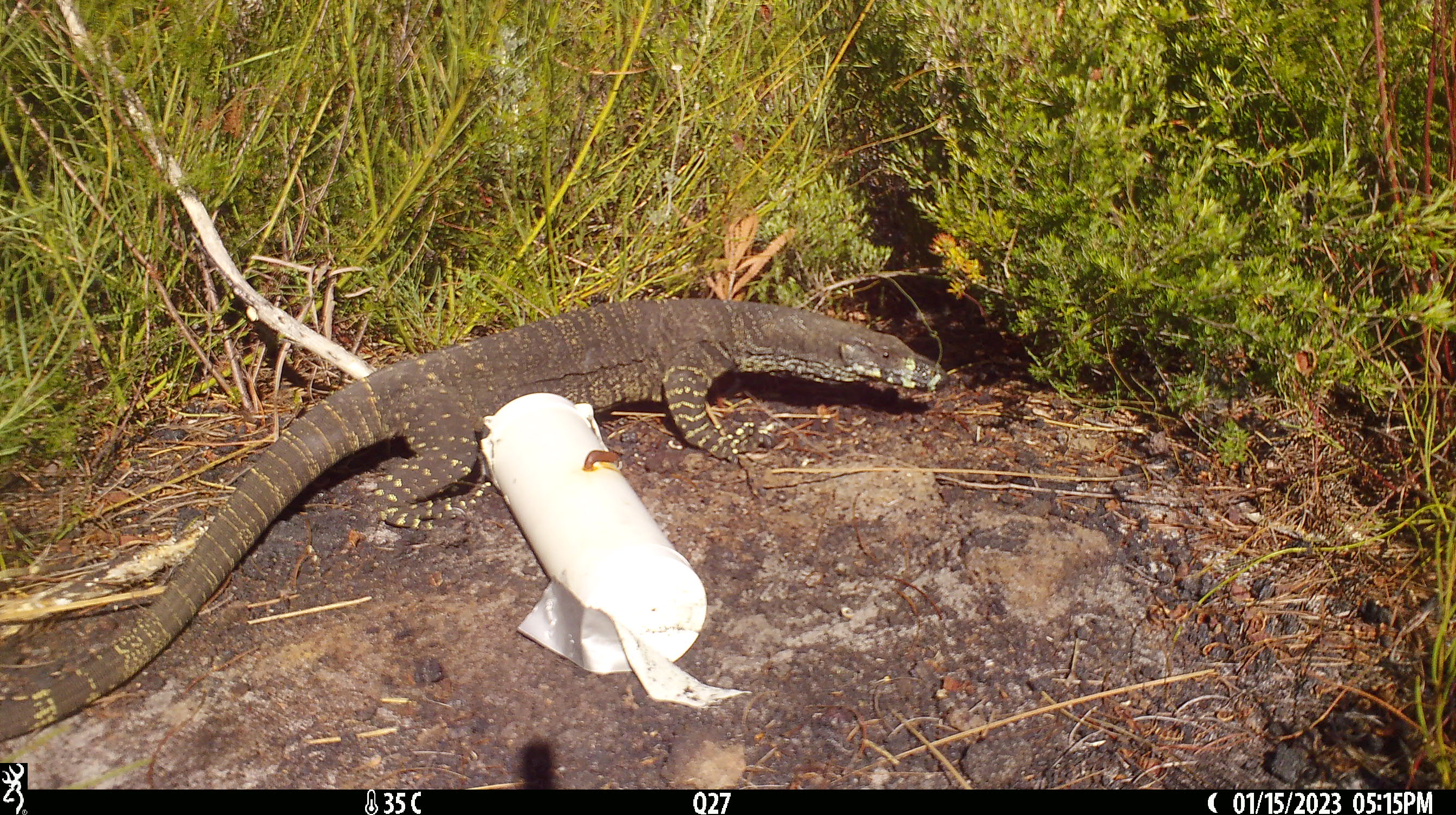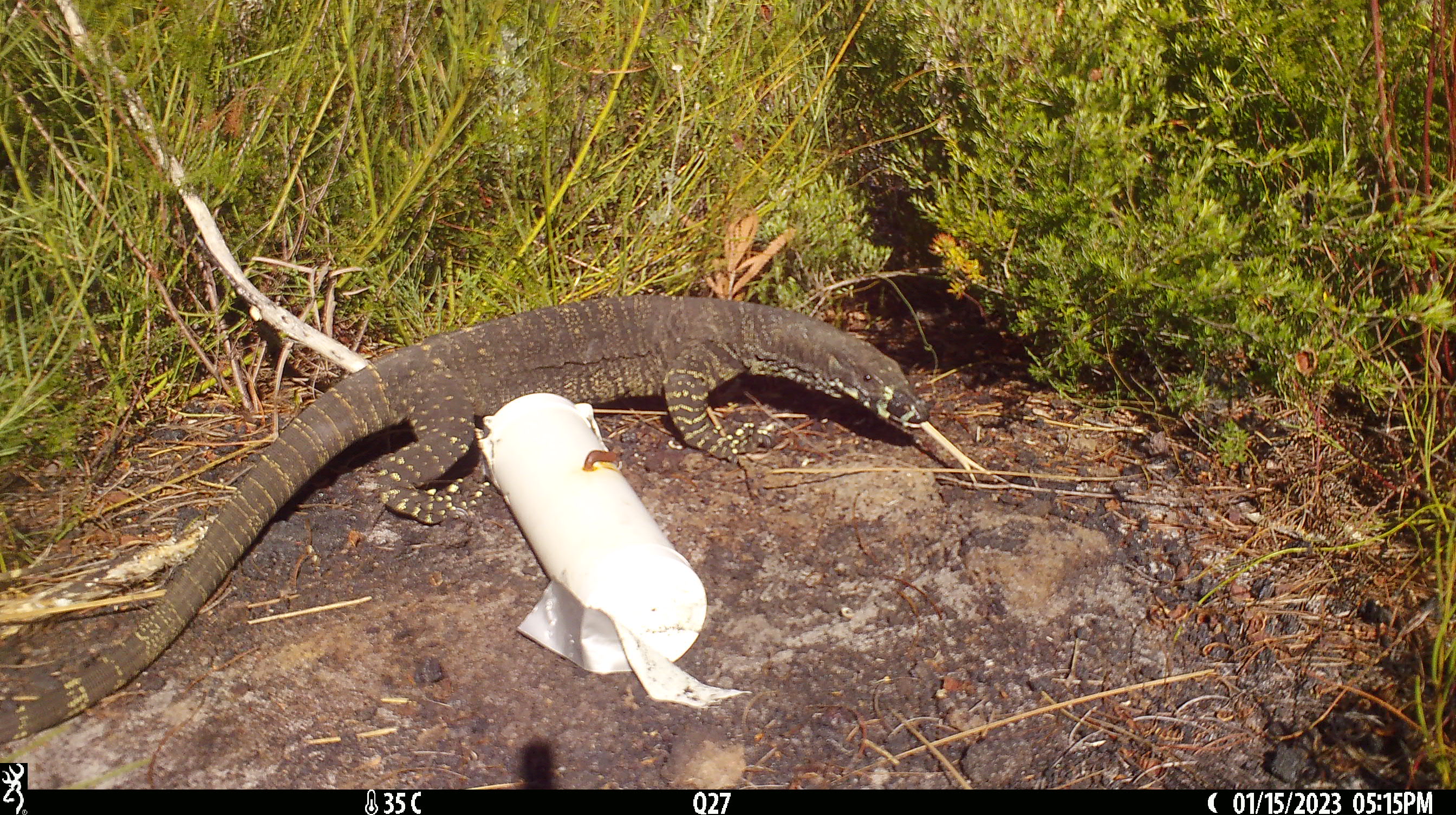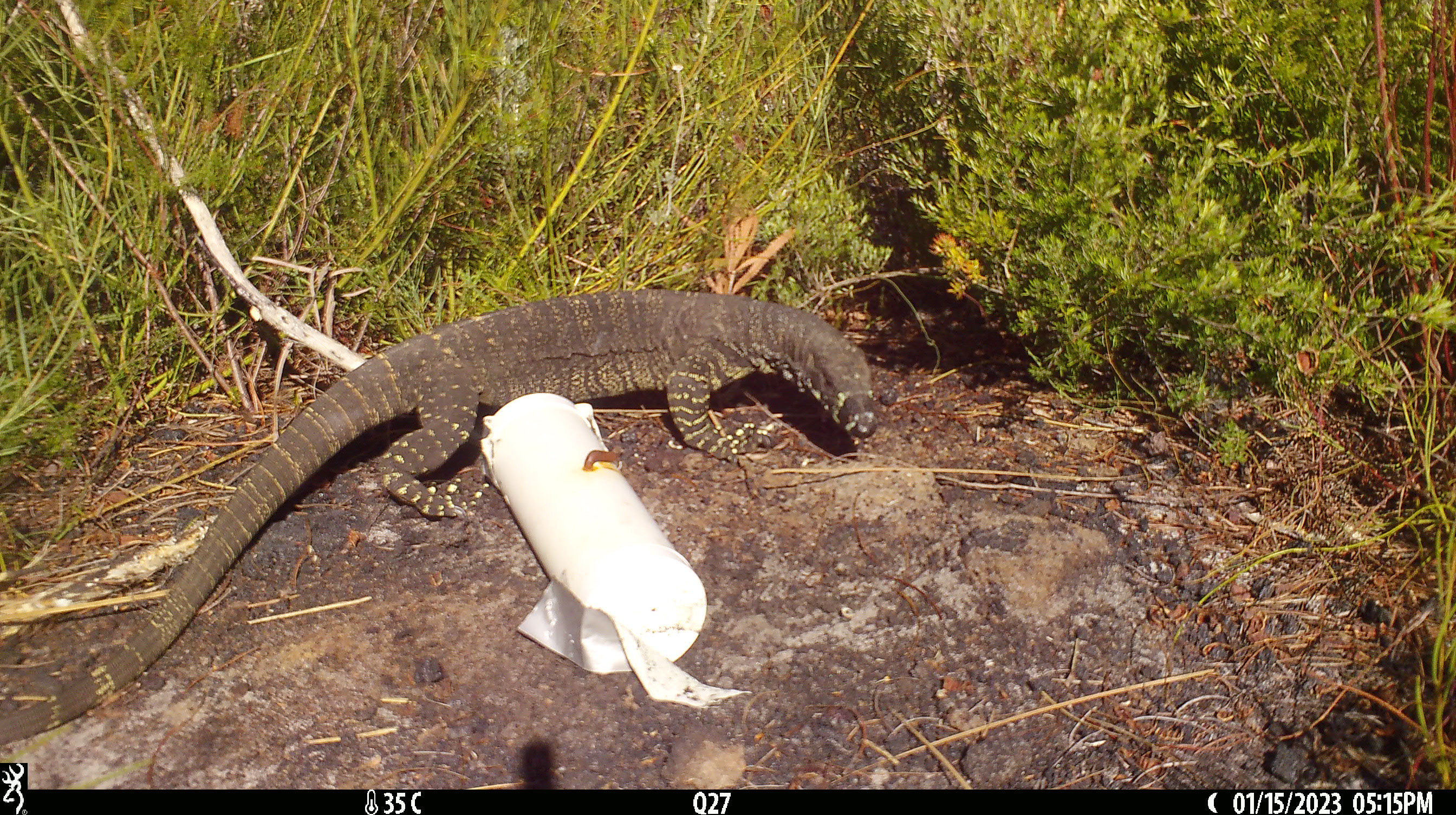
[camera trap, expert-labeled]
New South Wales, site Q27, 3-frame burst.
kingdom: Animalia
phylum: Chordata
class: Reptilia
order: Squamata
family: Varanidae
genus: Varanus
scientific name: Varanus varius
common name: lace monitor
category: goanna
Goanna (lace monitor) (Varanus varius).